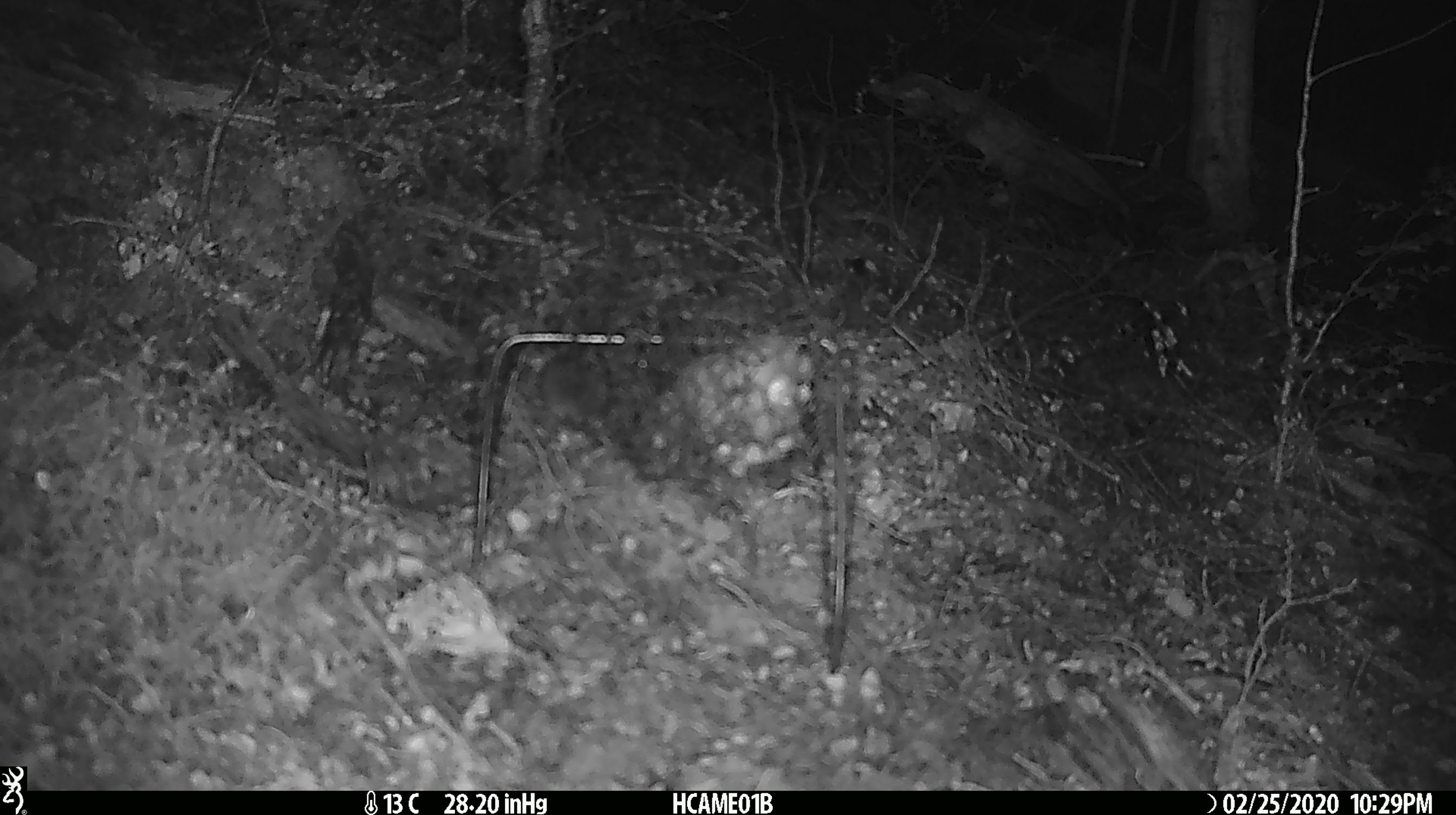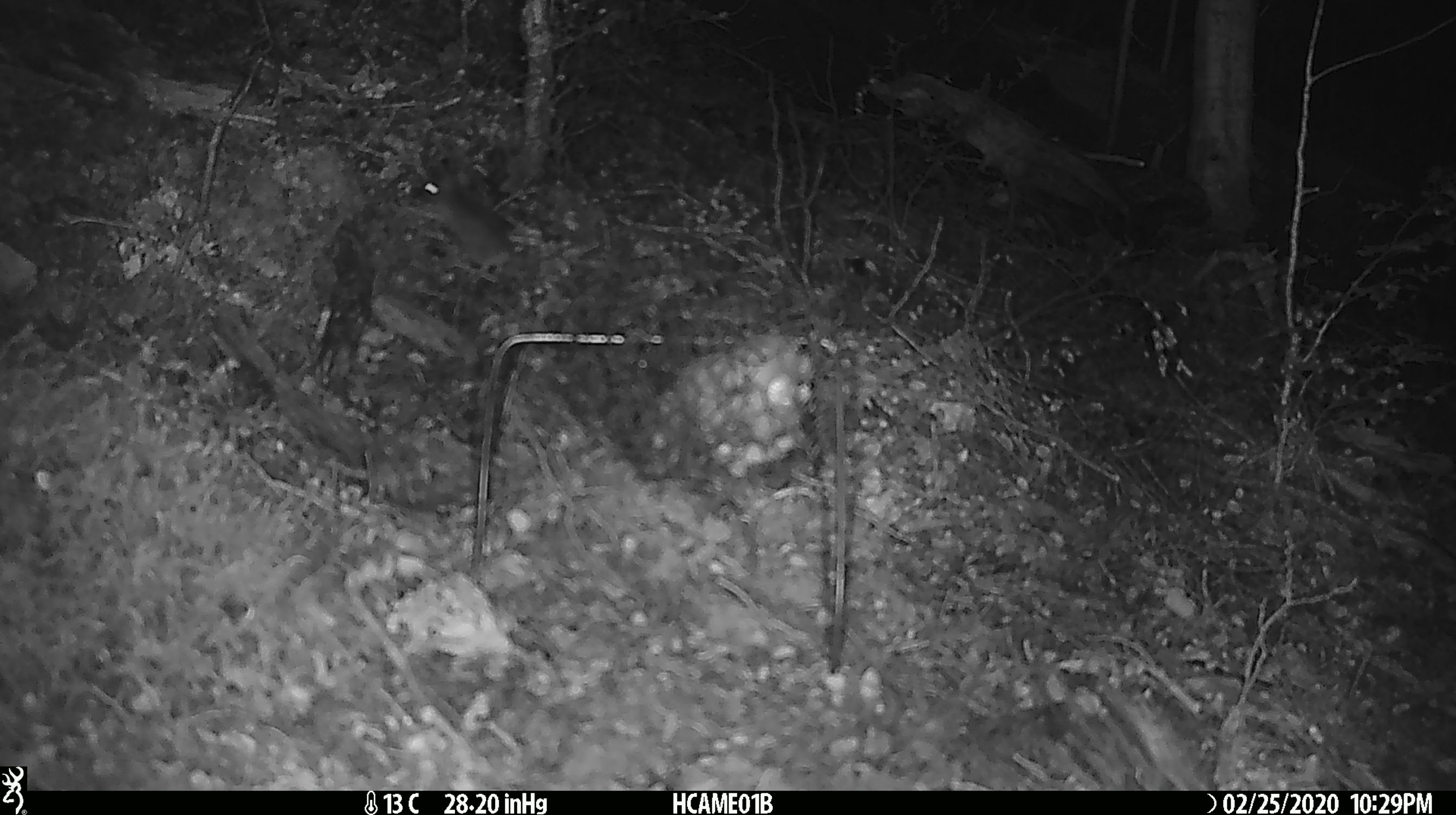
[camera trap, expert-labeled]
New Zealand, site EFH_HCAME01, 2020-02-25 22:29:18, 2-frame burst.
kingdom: Animalia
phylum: Chordata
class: Mammalia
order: Rodentia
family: Muridae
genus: Mus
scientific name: Mus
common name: mouse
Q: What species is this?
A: Mouse (Mus).